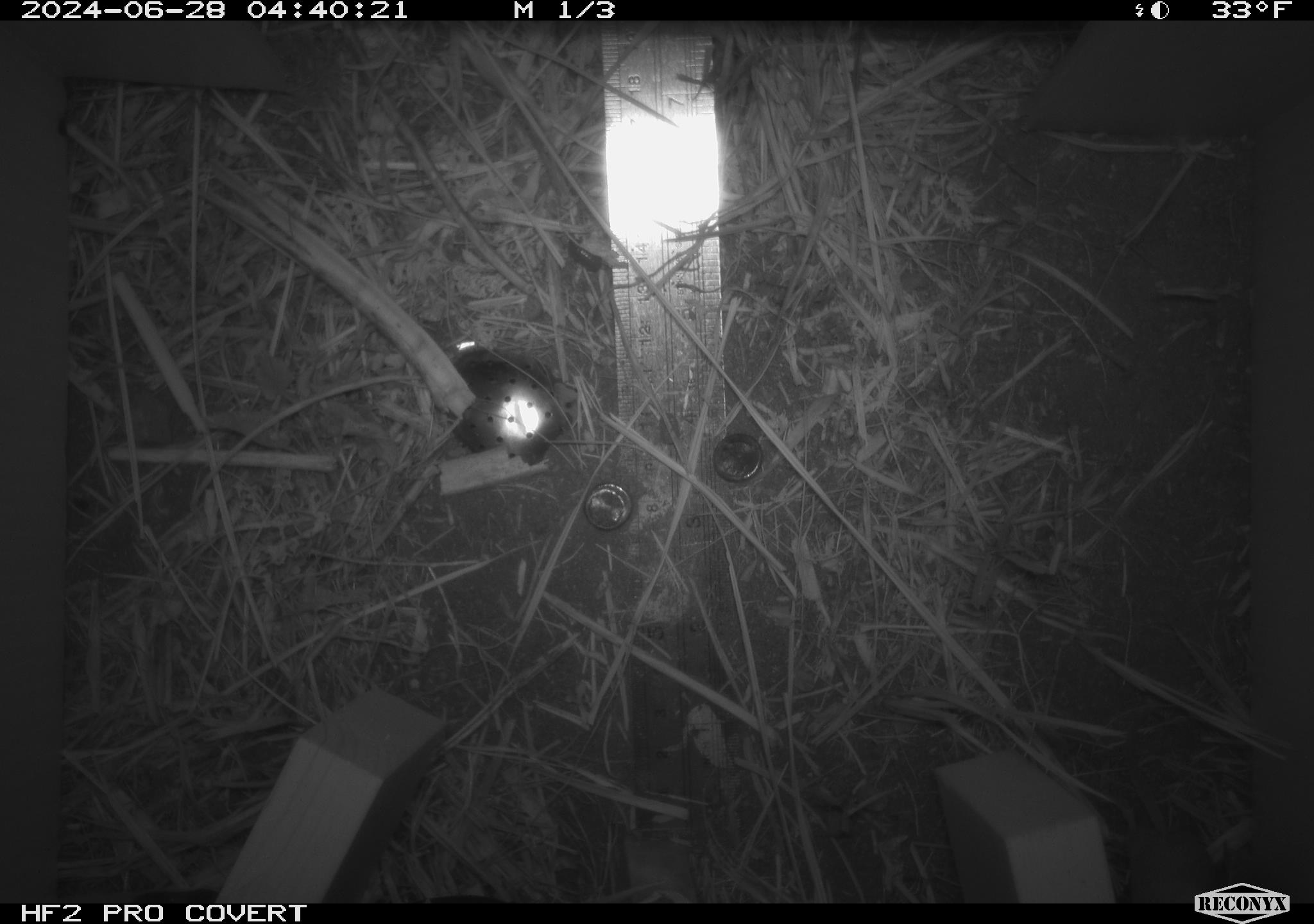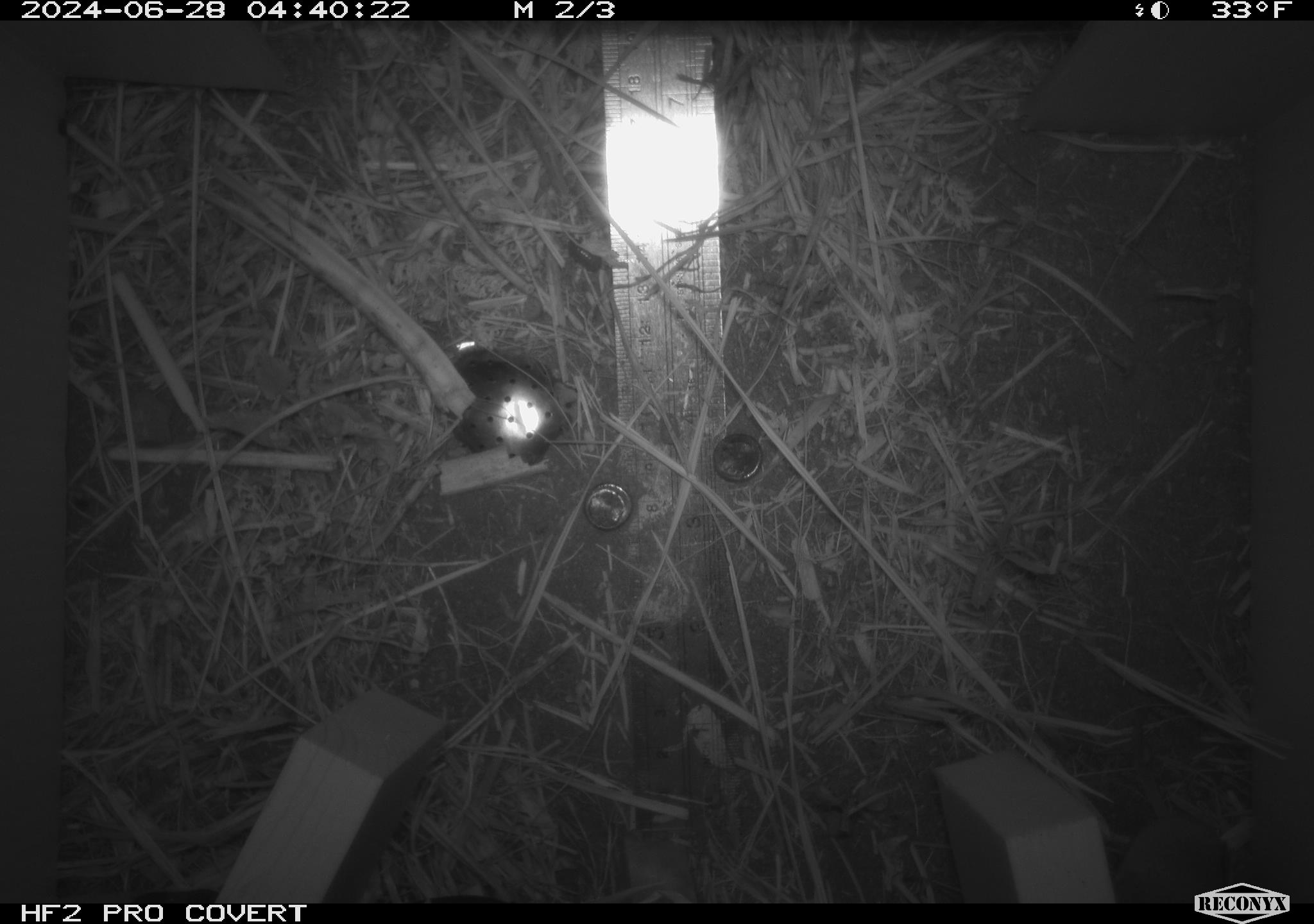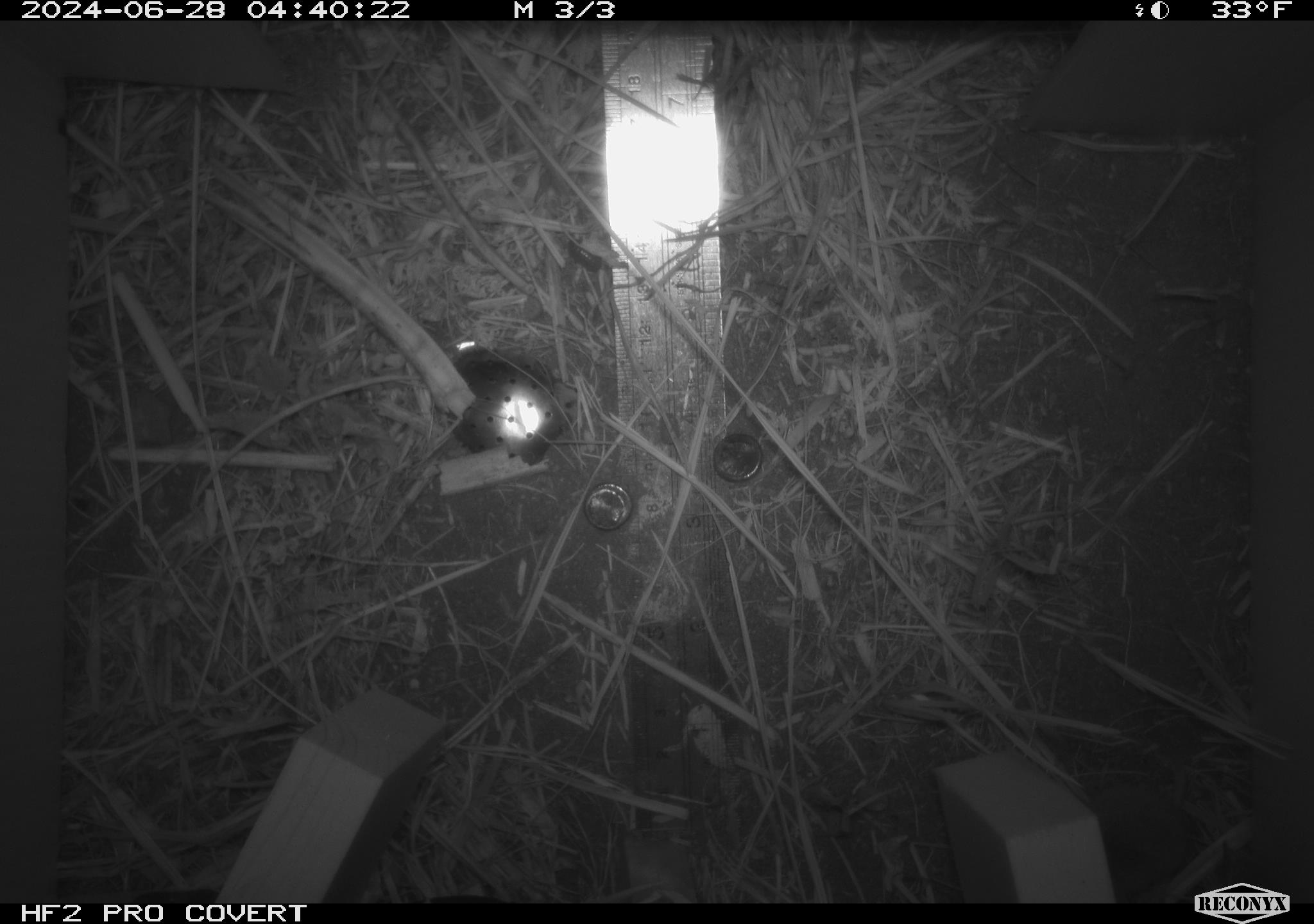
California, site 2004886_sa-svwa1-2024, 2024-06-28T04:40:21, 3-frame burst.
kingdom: Animalia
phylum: Chordata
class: Mammalia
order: Eulipotyphla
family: Soricidae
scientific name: Soricidae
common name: shrews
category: soricidae family